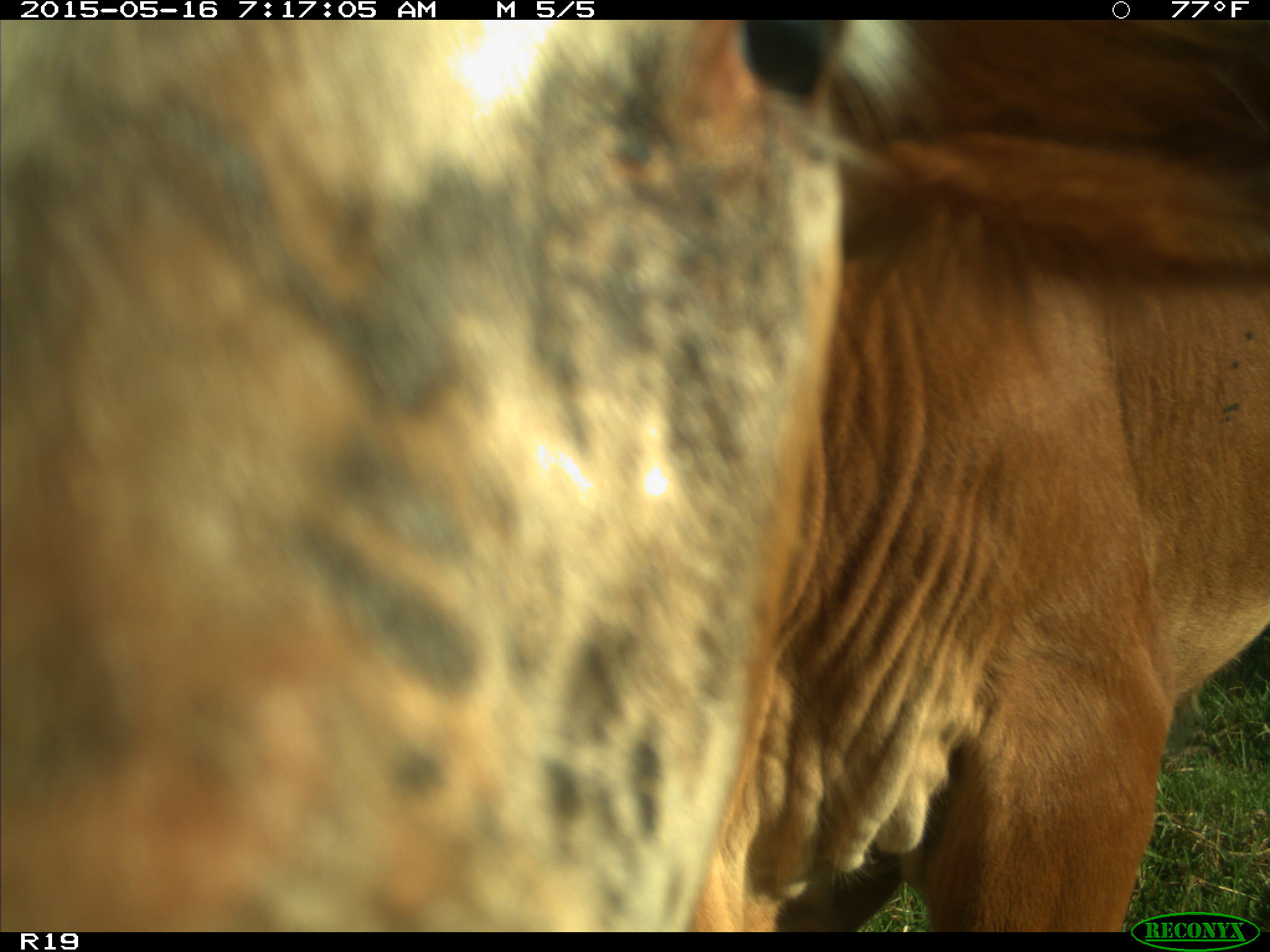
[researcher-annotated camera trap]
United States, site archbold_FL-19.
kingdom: Animalia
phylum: Chordata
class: Mammalia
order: Artiodactyla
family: Bovidae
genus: Bos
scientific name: Bos taurus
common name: domestic cow